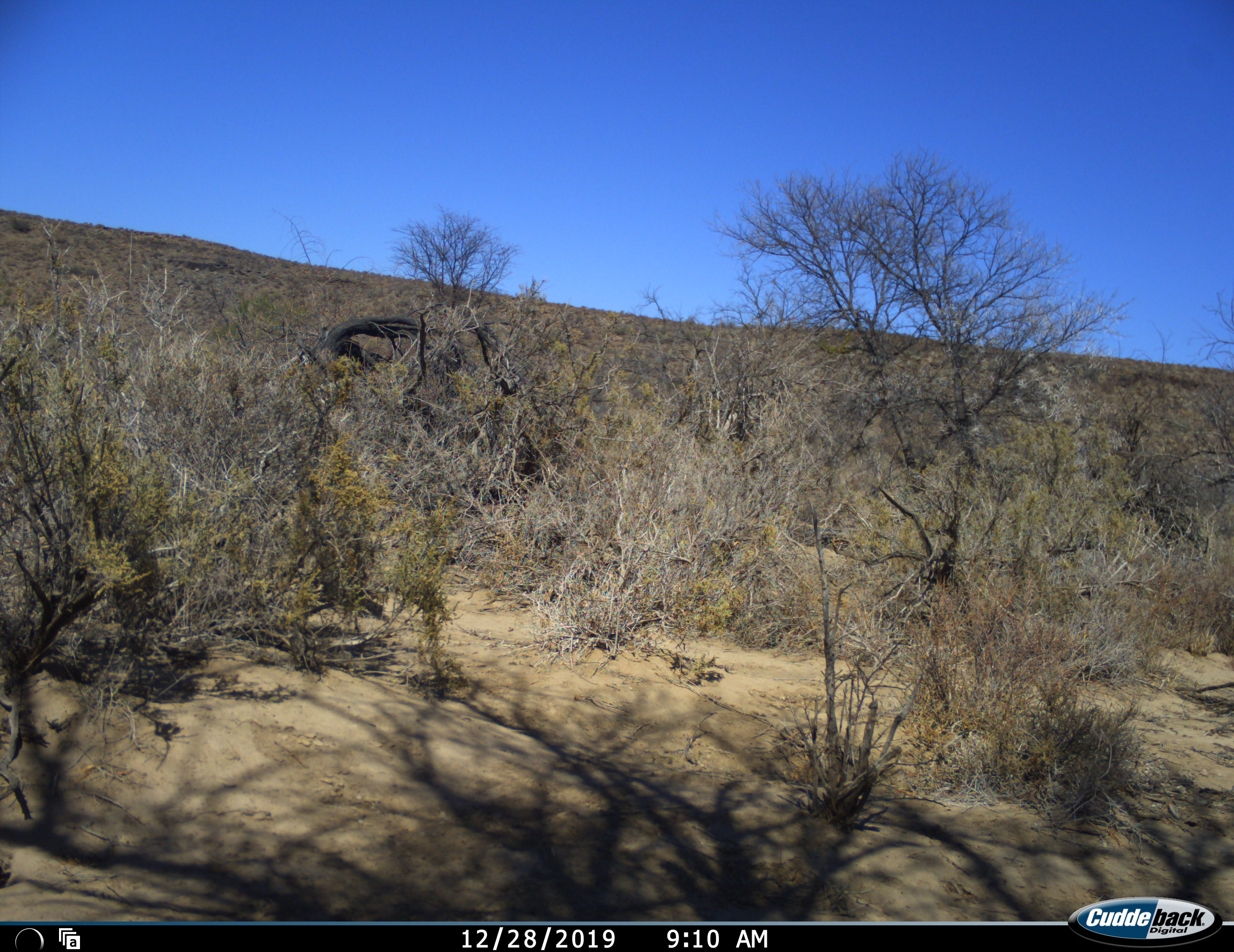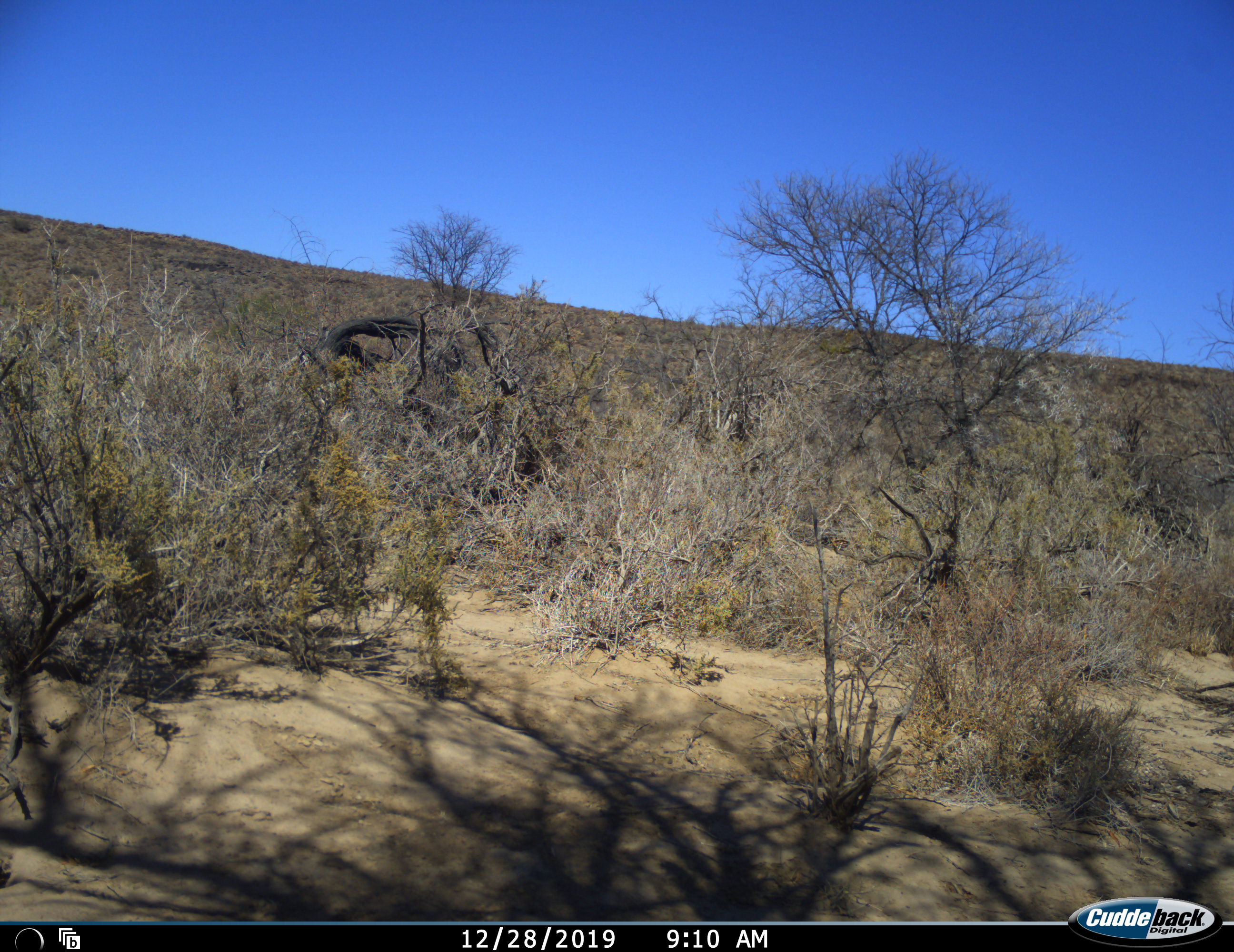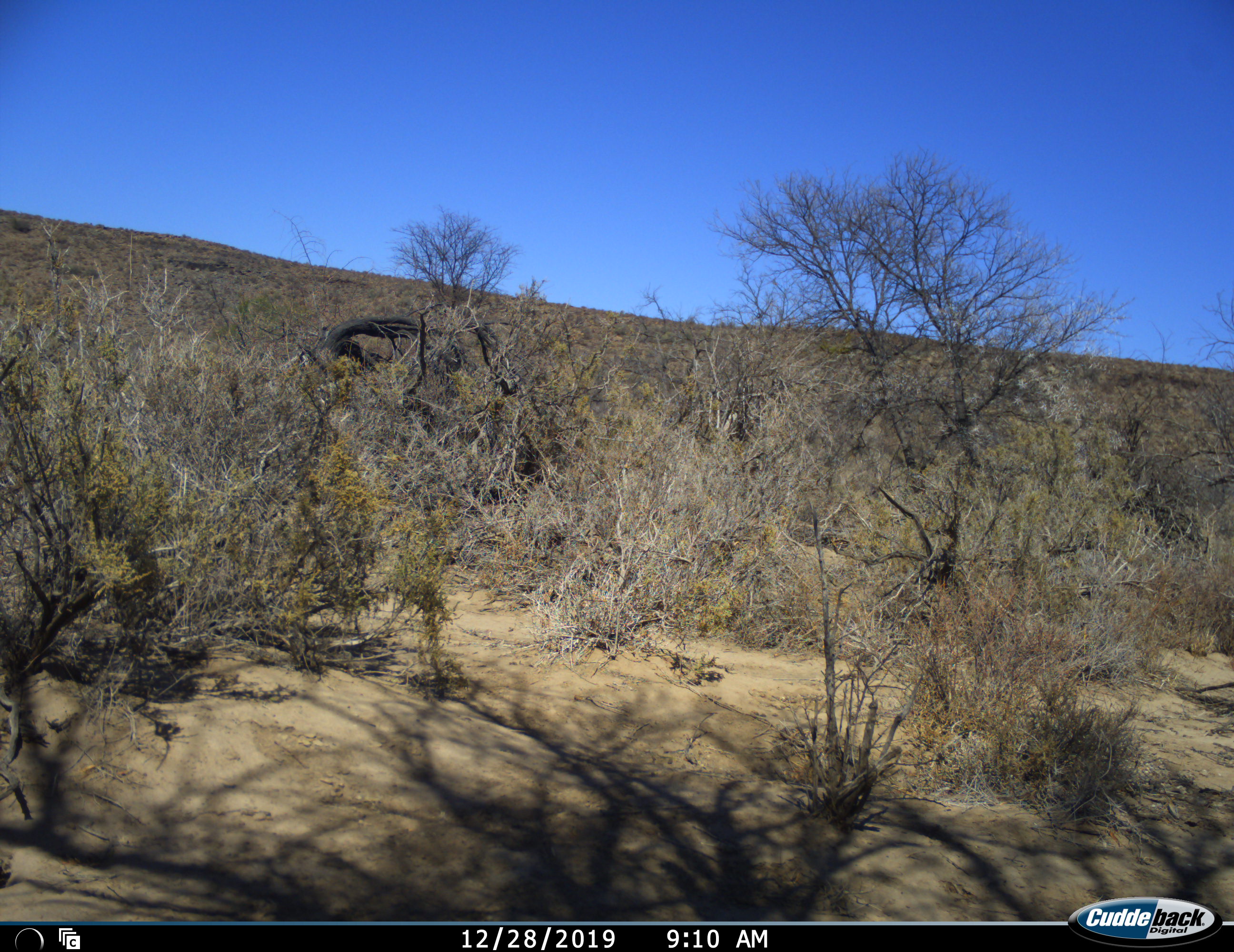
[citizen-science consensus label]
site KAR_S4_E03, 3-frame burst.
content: unidentified animal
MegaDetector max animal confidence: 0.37